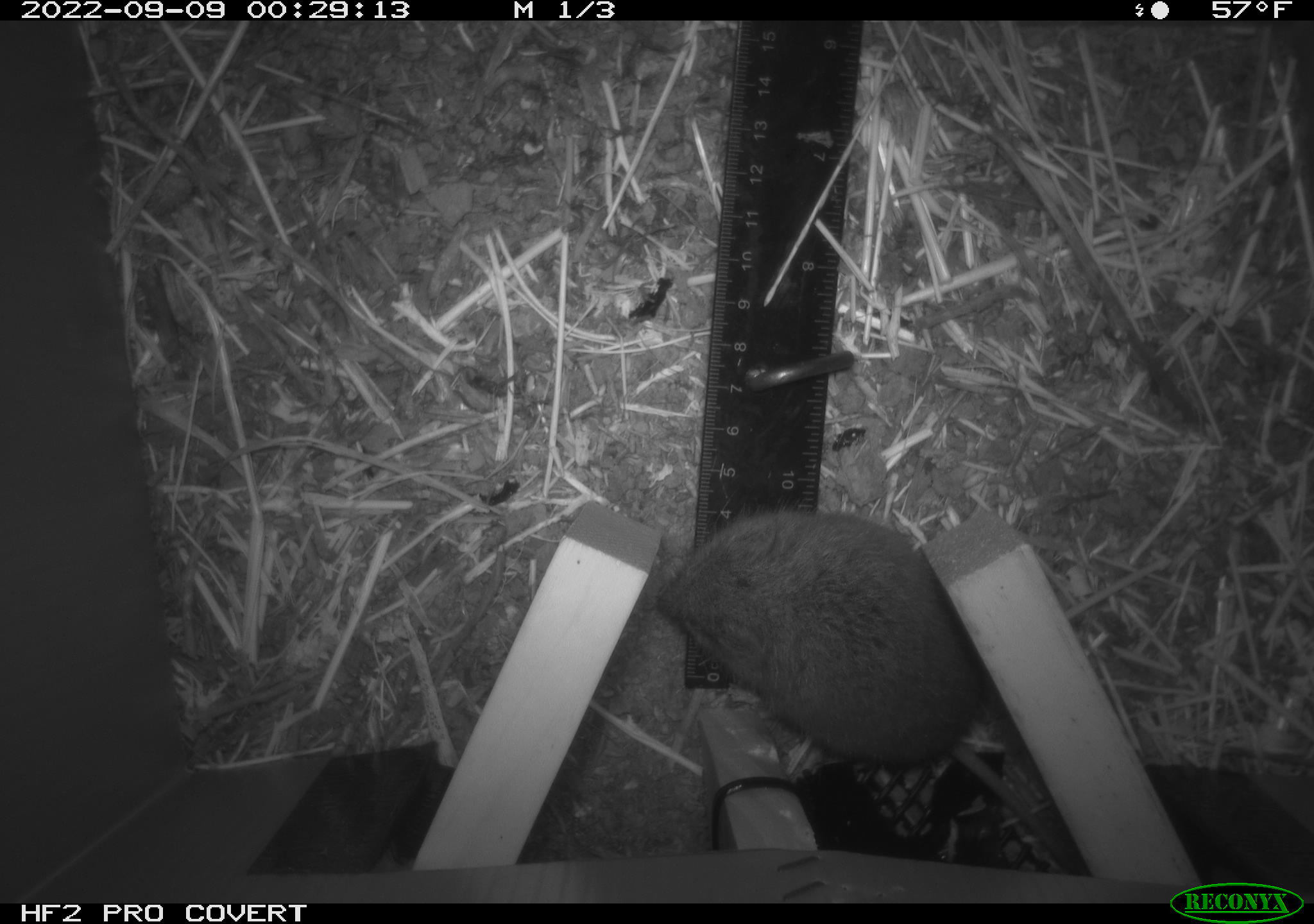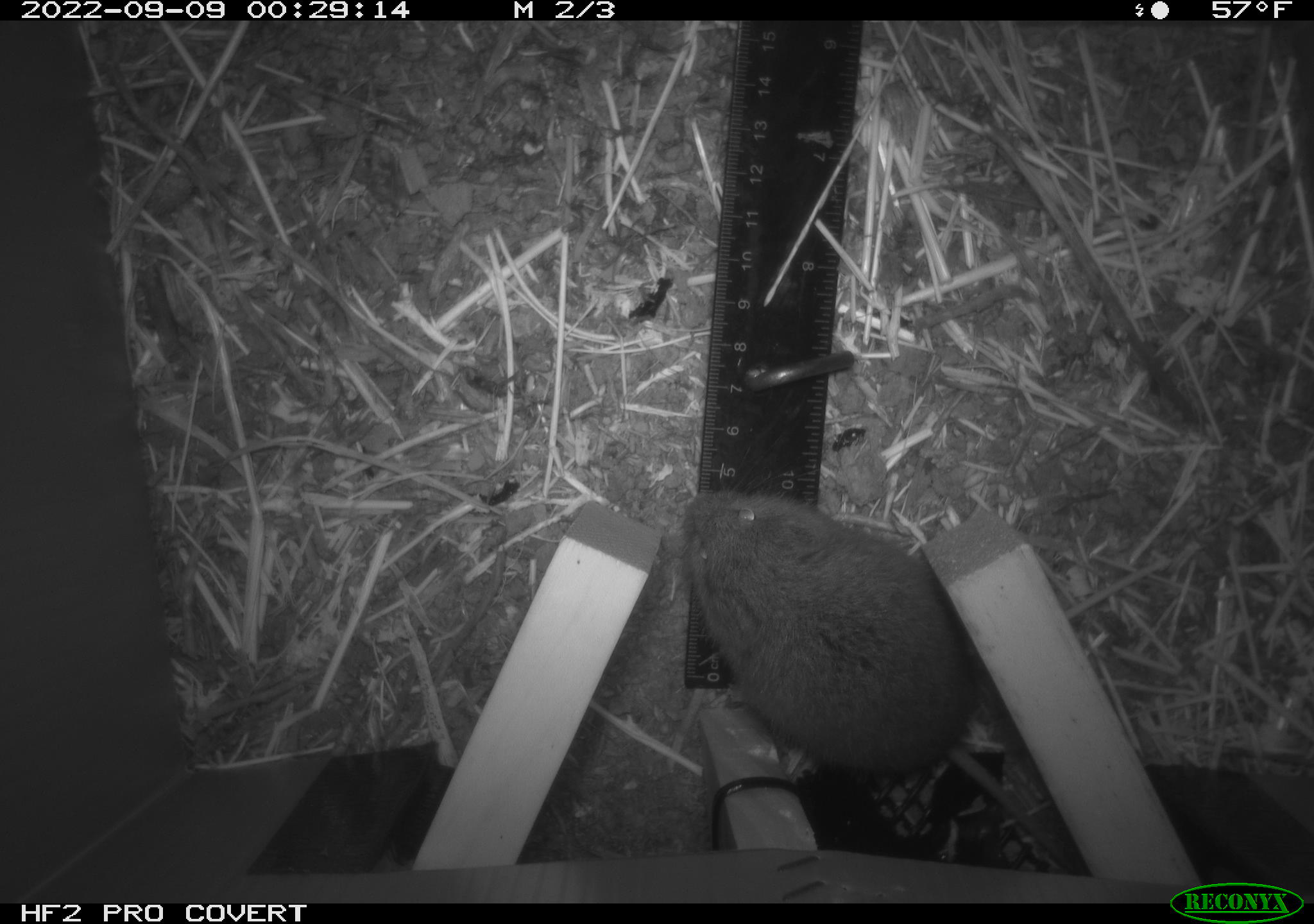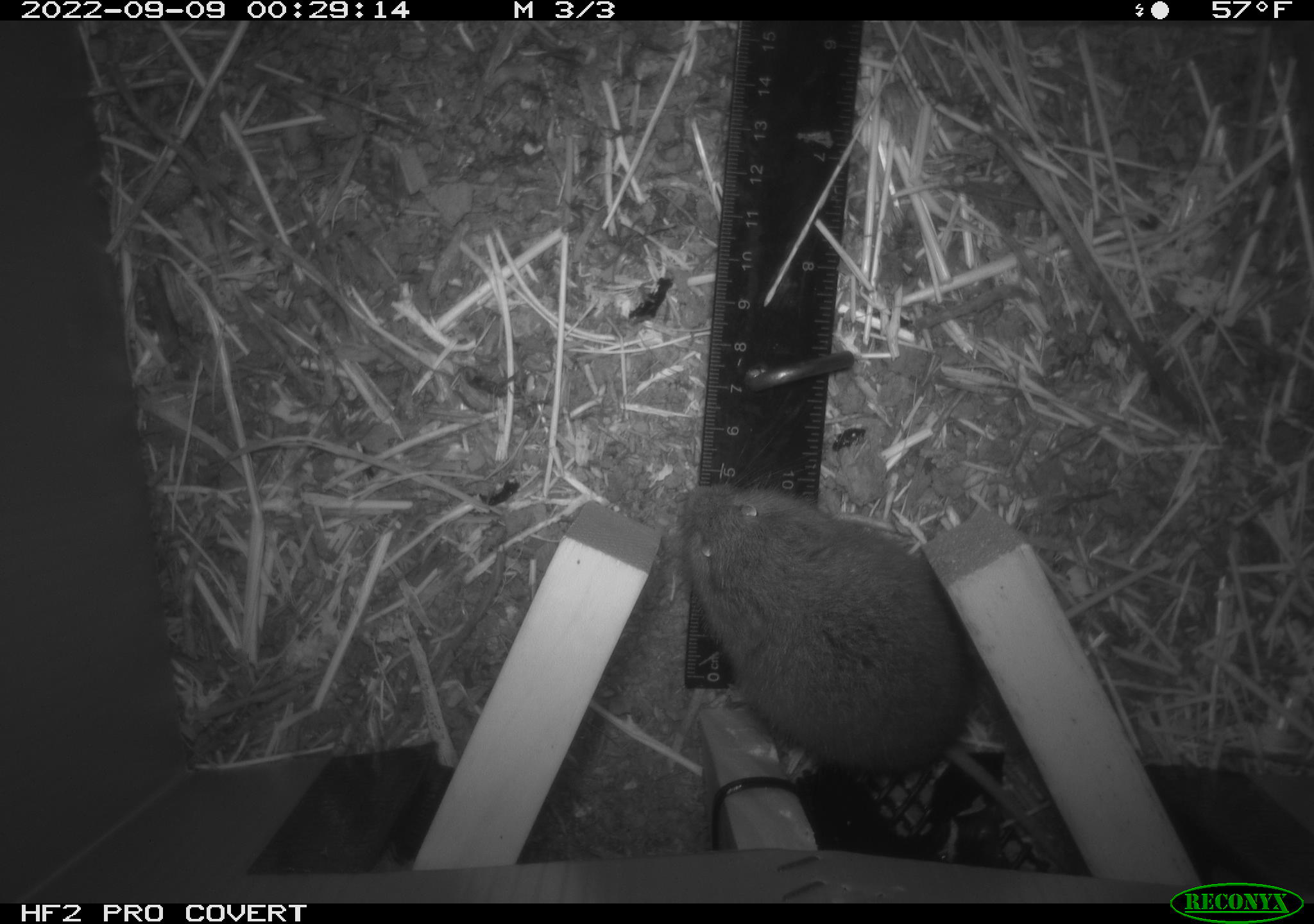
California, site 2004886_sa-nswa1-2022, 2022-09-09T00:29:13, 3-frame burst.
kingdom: Animalia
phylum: Chordata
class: Mammalia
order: Rodentia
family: Cricetidae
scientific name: Cricetidae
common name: hamsters, voles, lemmings, and allies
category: cricetidae family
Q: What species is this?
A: Cricetidae family (hamsters, voles, lemmings, and allies) (Cricetidae).